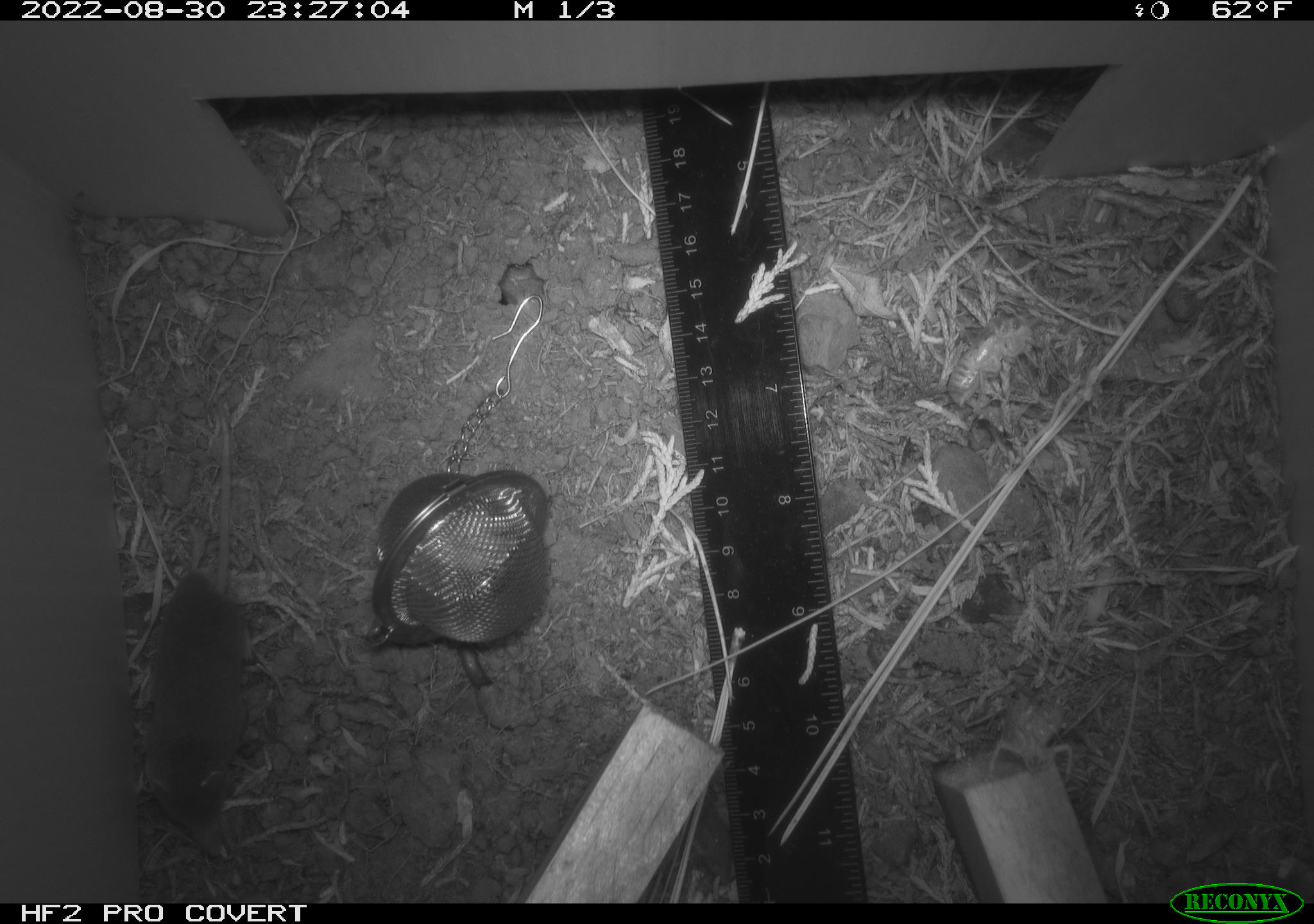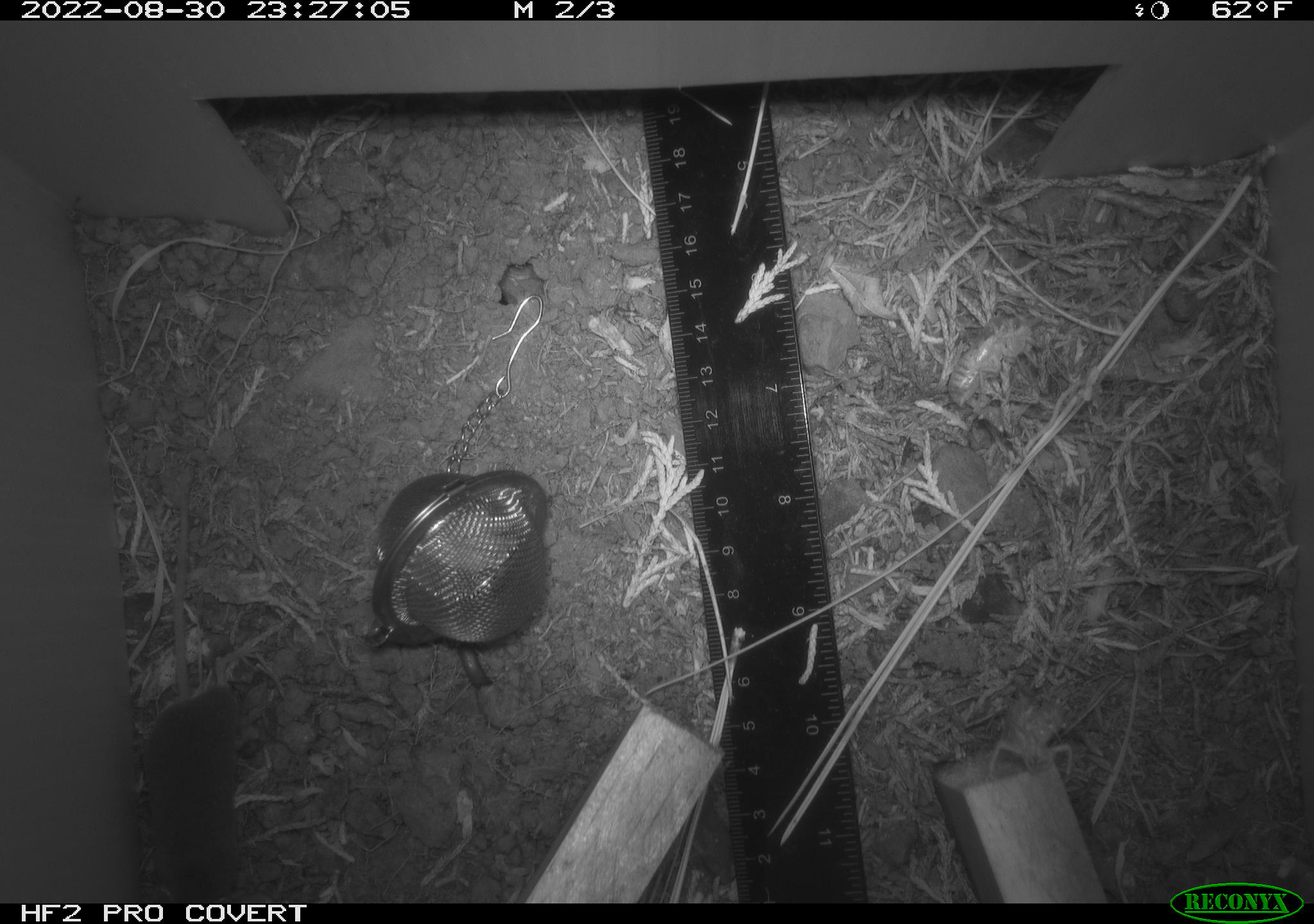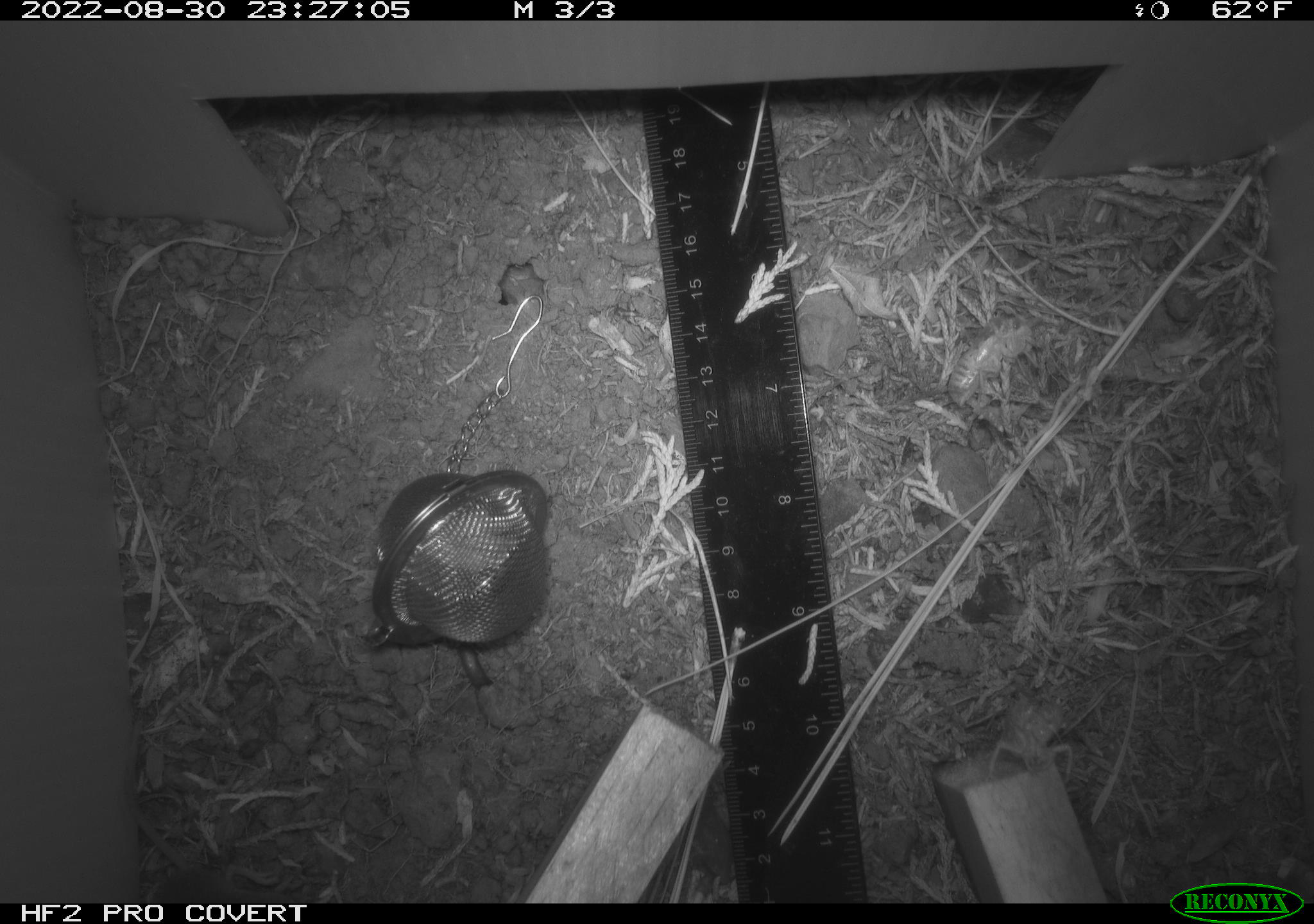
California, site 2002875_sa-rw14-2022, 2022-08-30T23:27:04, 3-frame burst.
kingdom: Animalia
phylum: Chordata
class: Mammalia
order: Eulipotyphla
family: Soricidae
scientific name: Soricidae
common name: shrews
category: soricidae family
Soricidae family (shrews) (Soricidae).